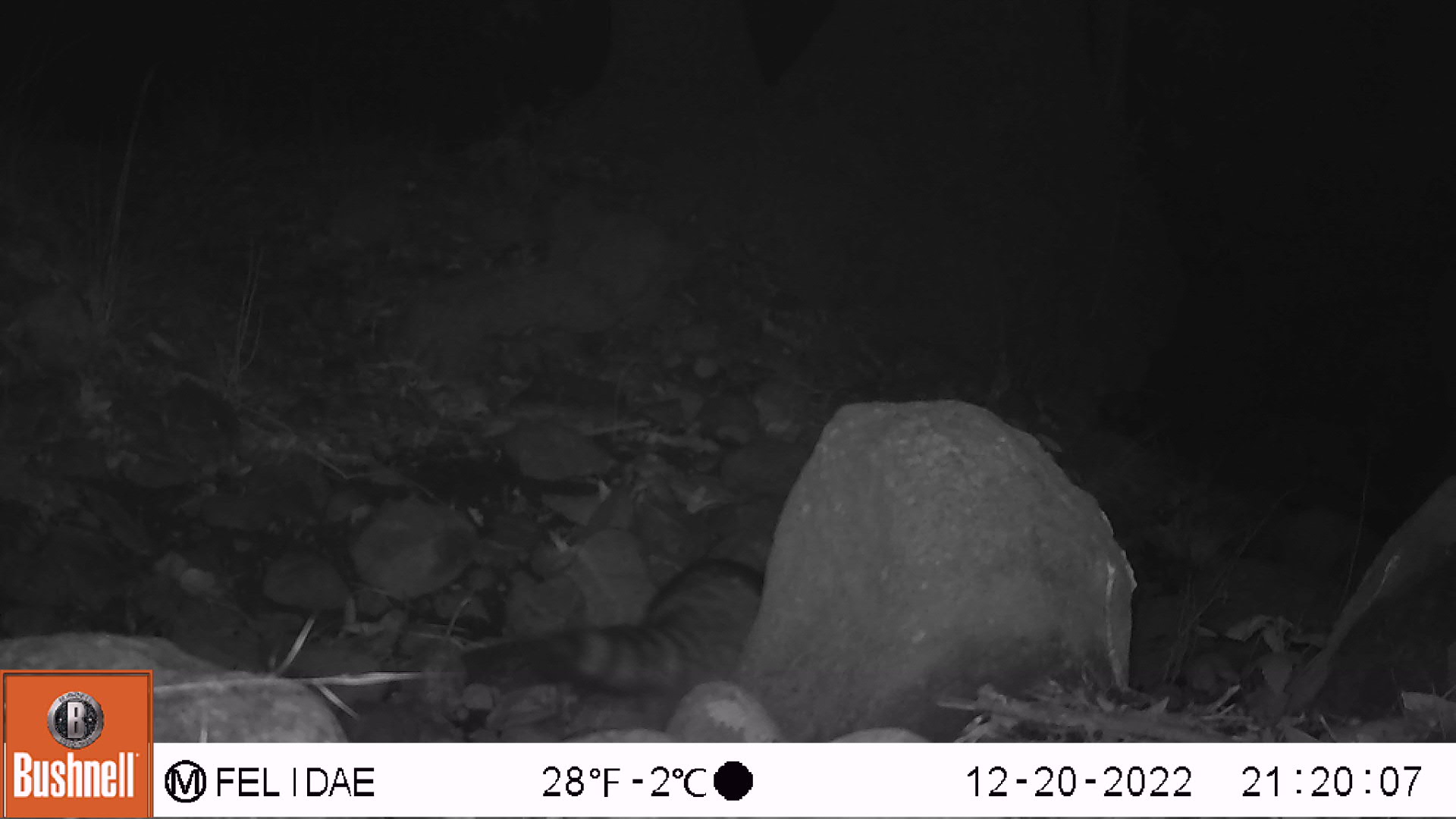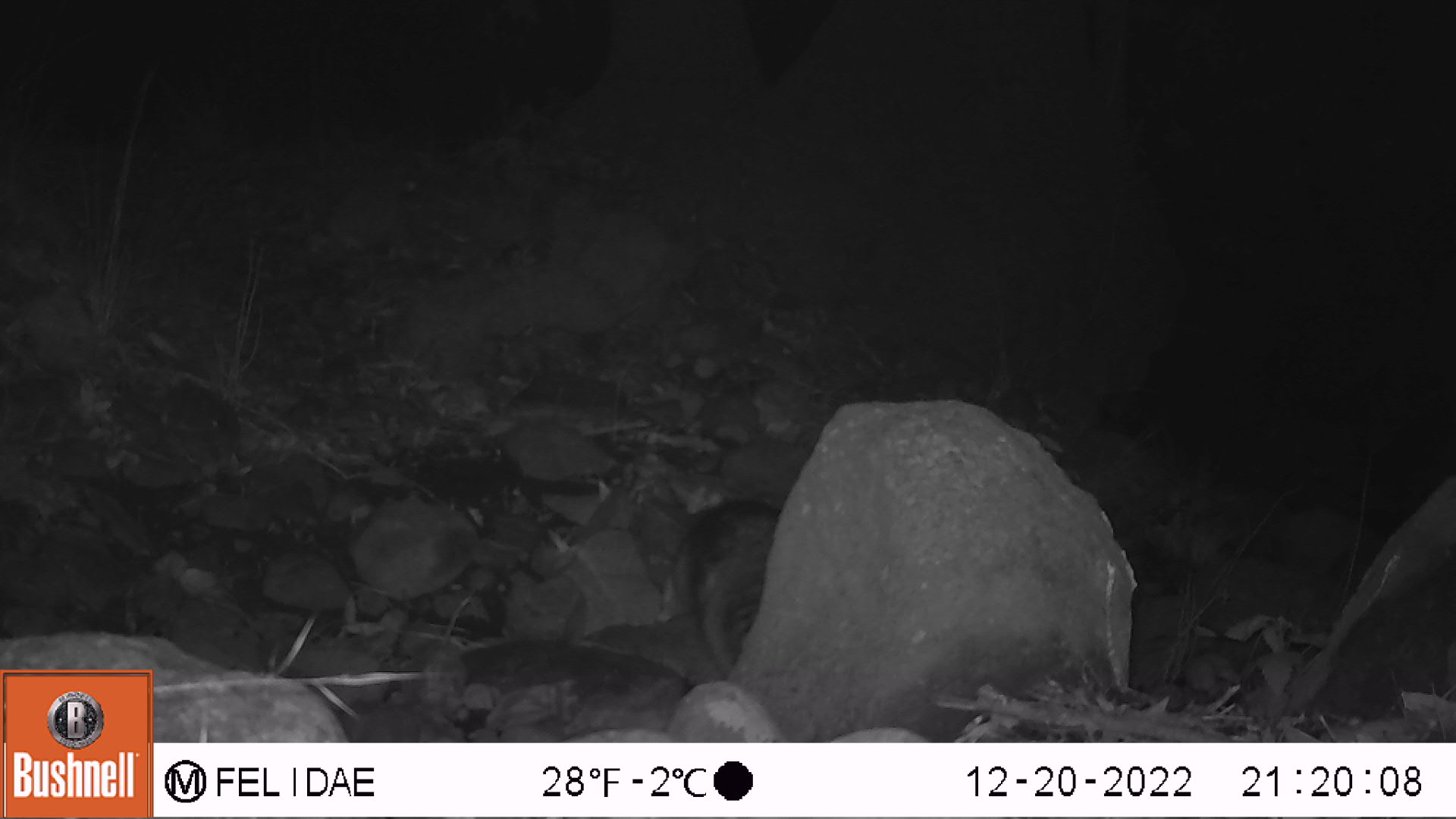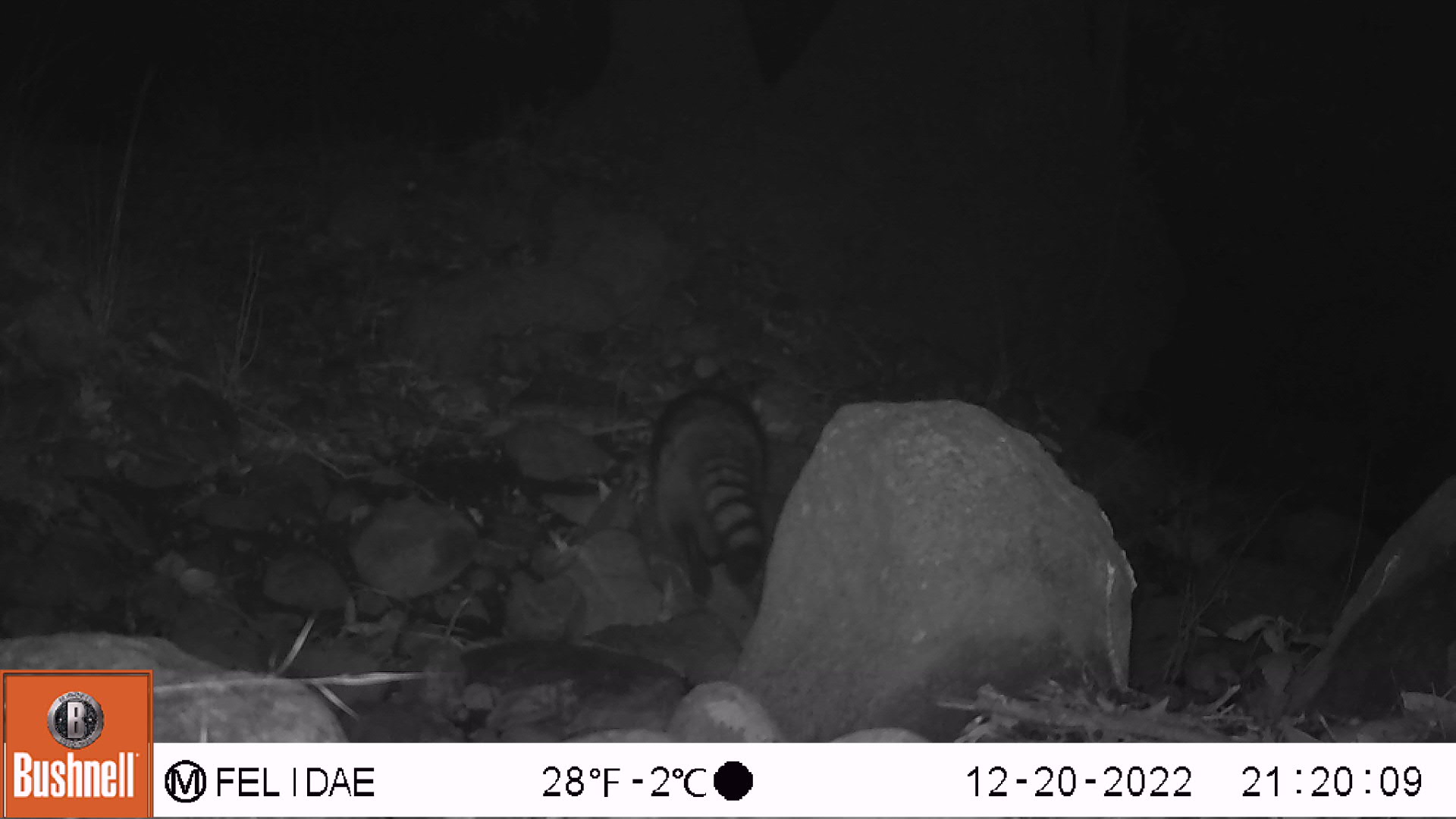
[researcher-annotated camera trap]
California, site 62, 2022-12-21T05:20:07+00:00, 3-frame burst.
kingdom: Animalia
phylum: Chordata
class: Mammalia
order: Carnivora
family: Procyonidae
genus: Procyon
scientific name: Procyon lotor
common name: raccoon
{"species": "raccoon (Procyon lotor)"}